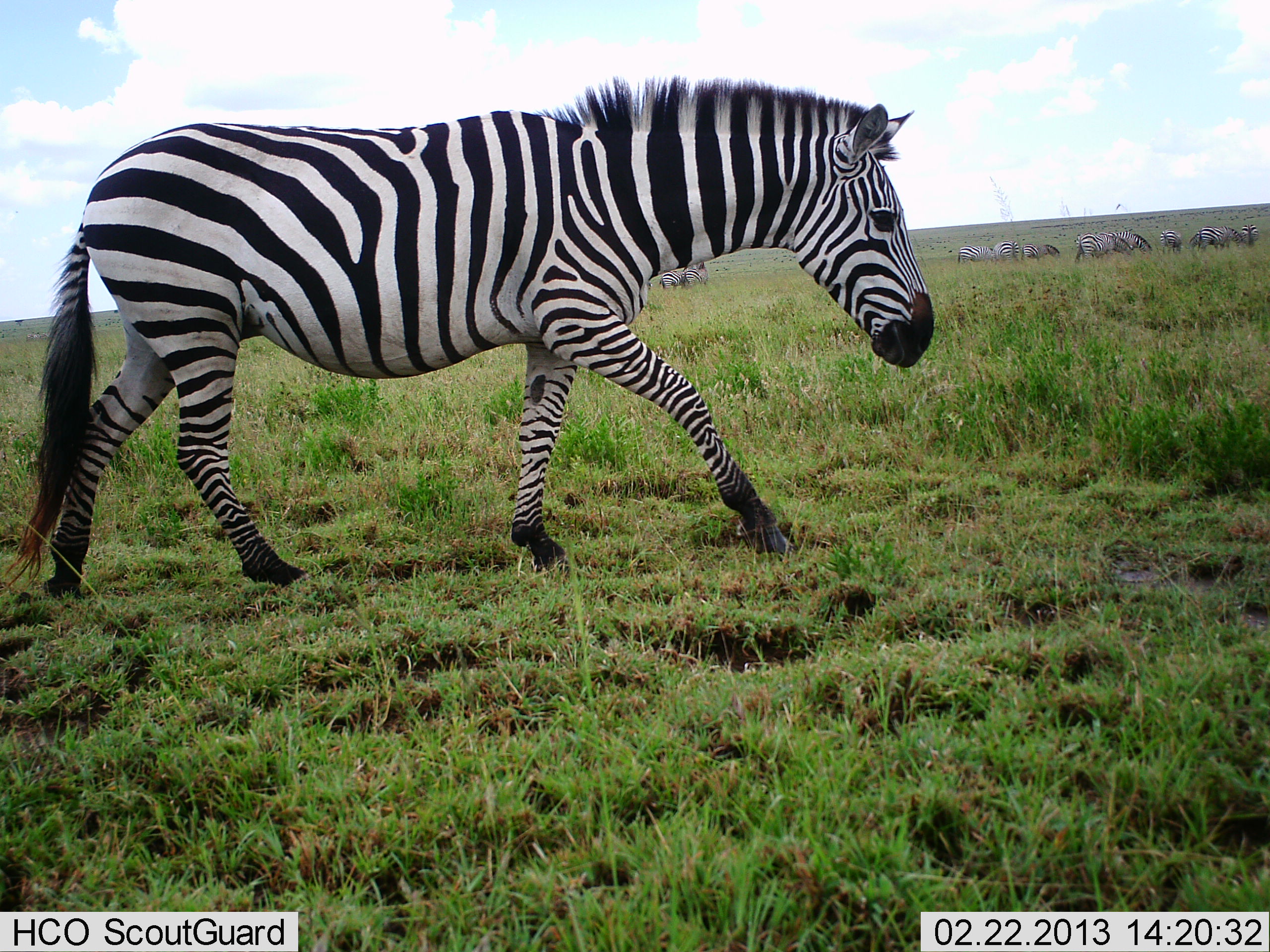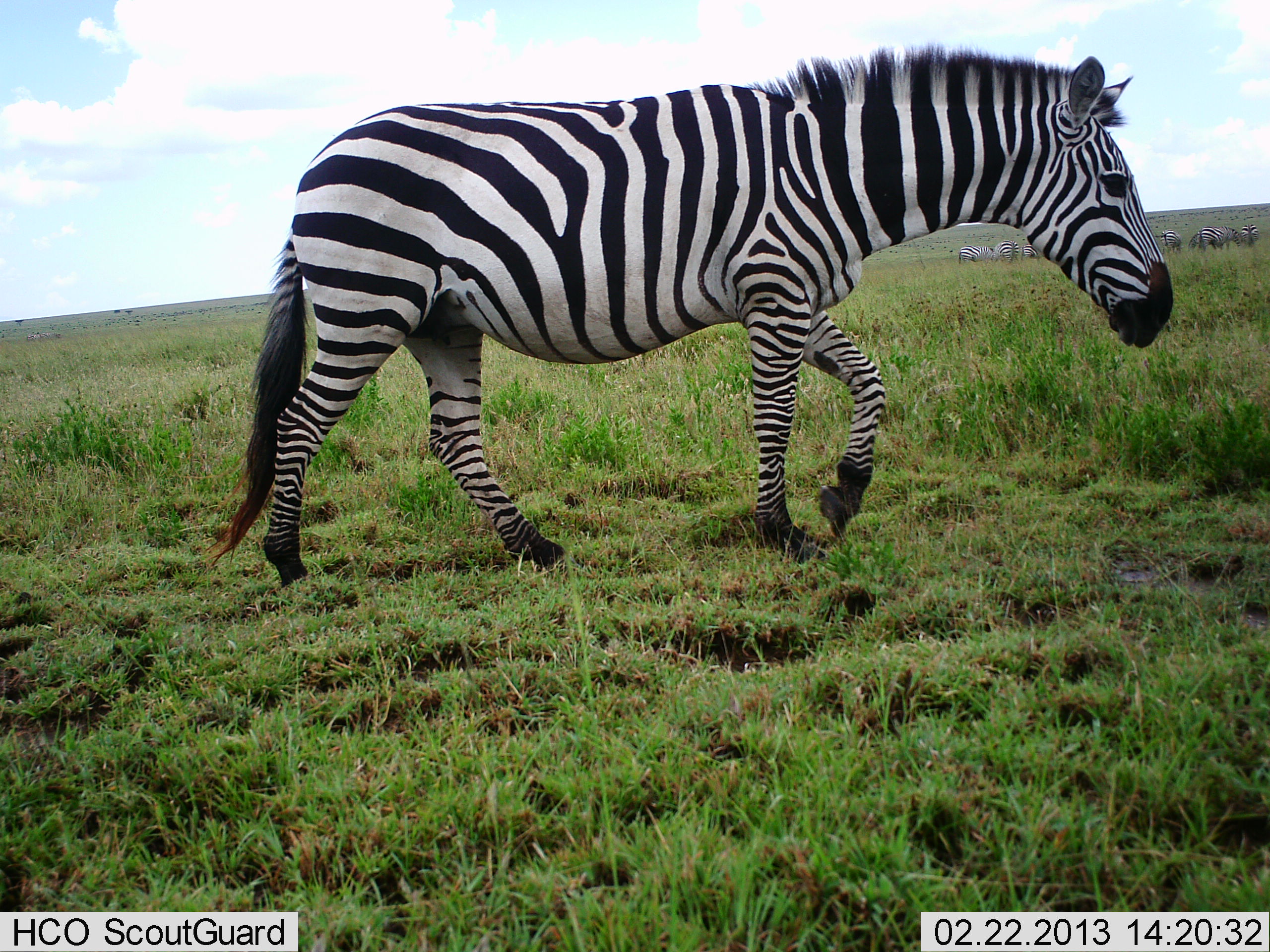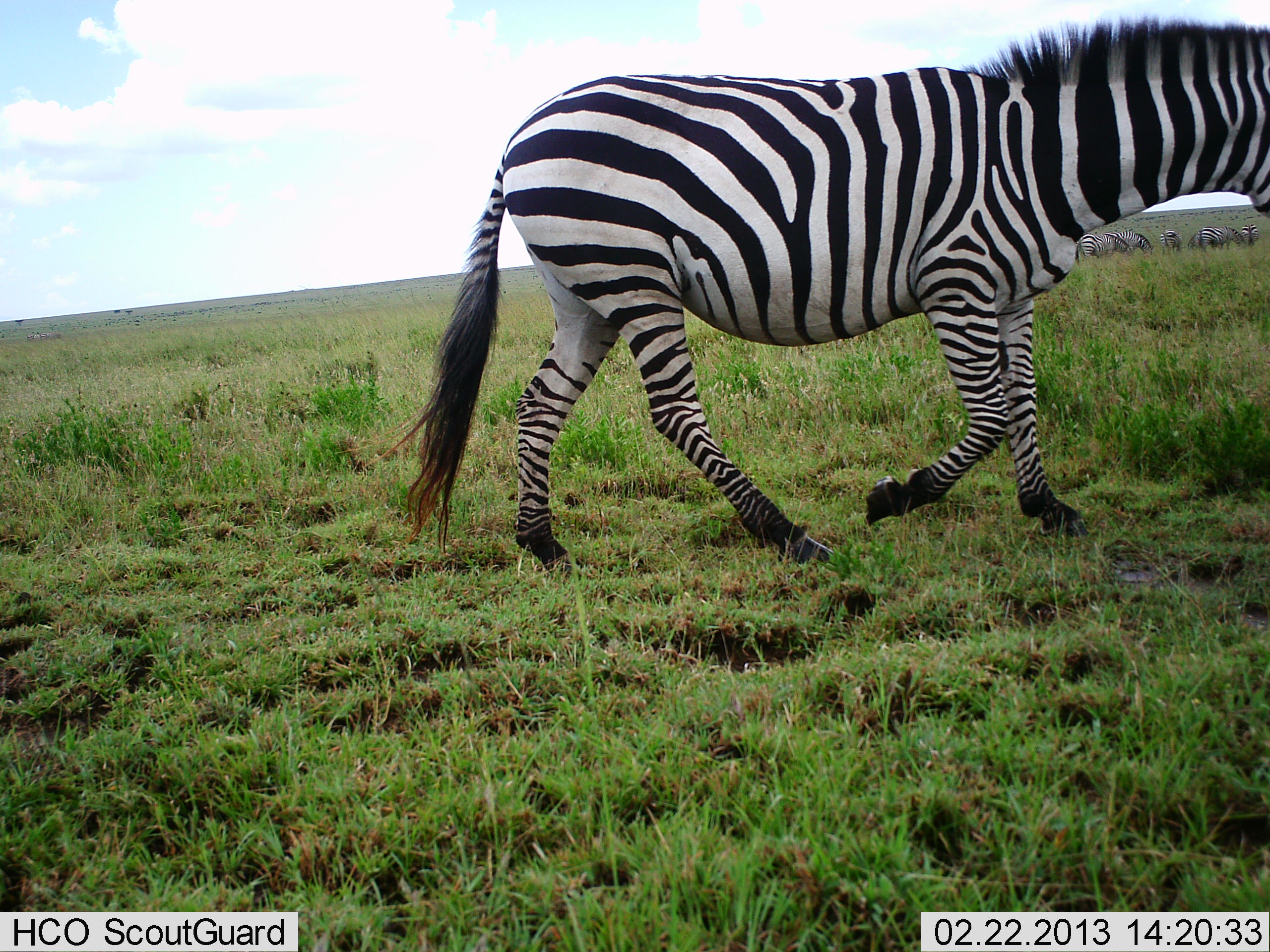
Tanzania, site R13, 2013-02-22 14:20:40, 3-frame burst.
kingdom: Animalia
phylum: Chordata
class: Mammalia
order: Perissodactyla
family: Equidae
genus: Equus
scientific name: Equus quagga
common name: plains zebra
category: zebra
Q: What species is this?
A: Zebra (plains zebra) (Equus quagga).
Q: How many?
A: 10.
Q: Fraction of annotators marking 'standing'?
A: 32%.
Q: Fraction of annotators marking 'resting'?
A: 4%.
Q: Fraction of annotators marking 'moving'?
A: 93%.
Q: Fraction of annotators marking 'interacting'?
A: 0%.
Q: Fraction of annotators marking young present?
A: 0%.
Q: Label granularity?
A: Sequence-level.